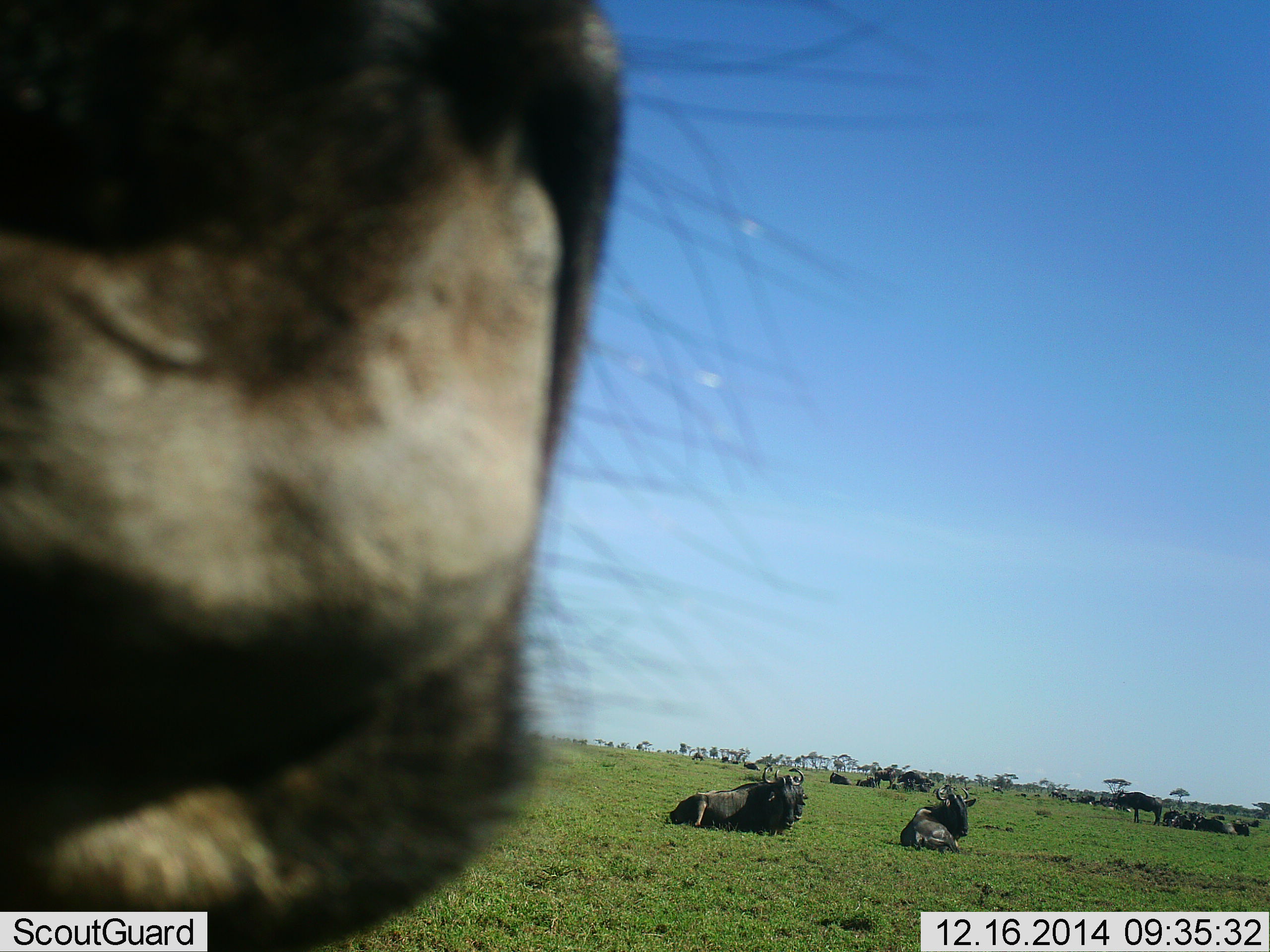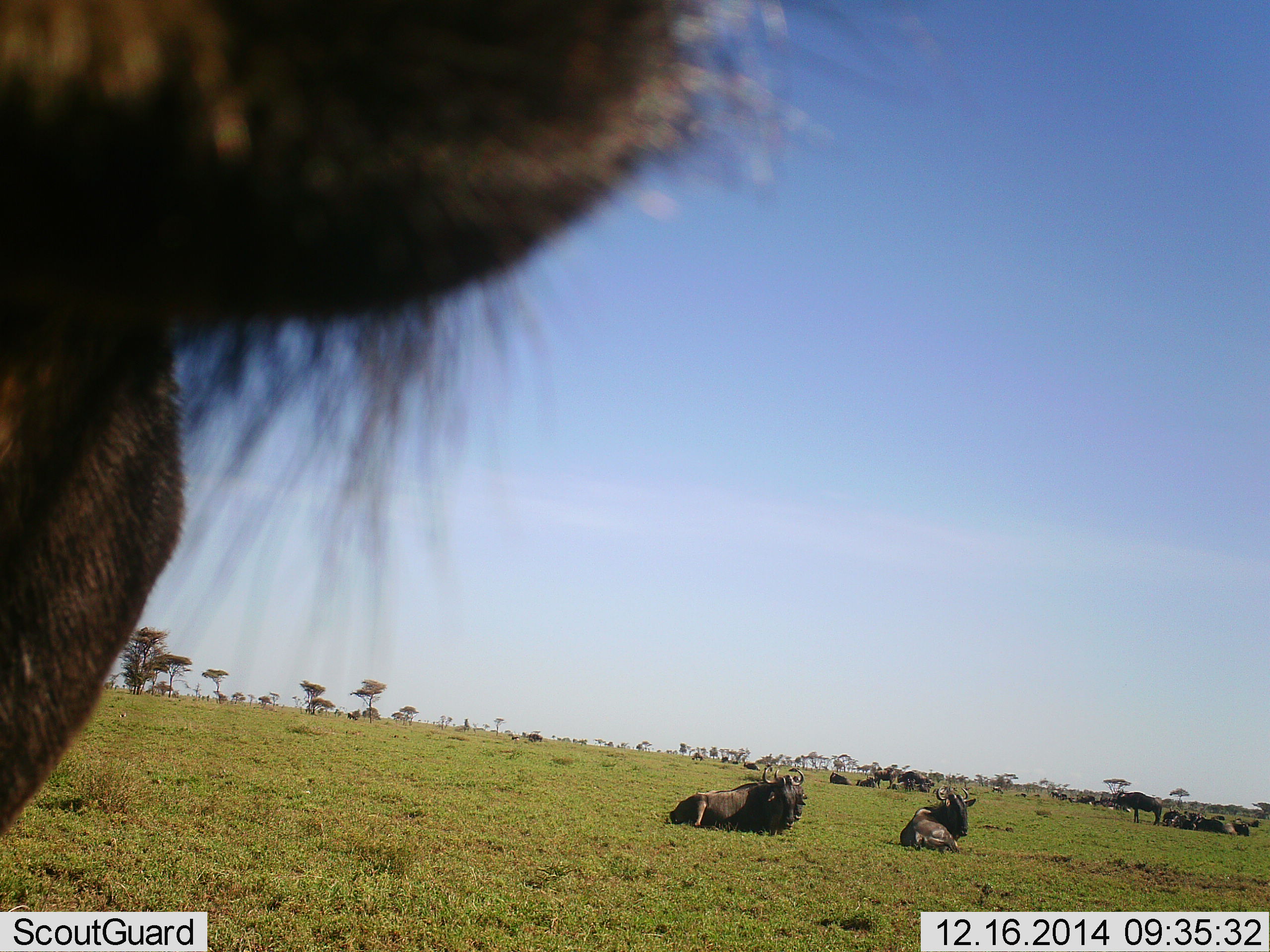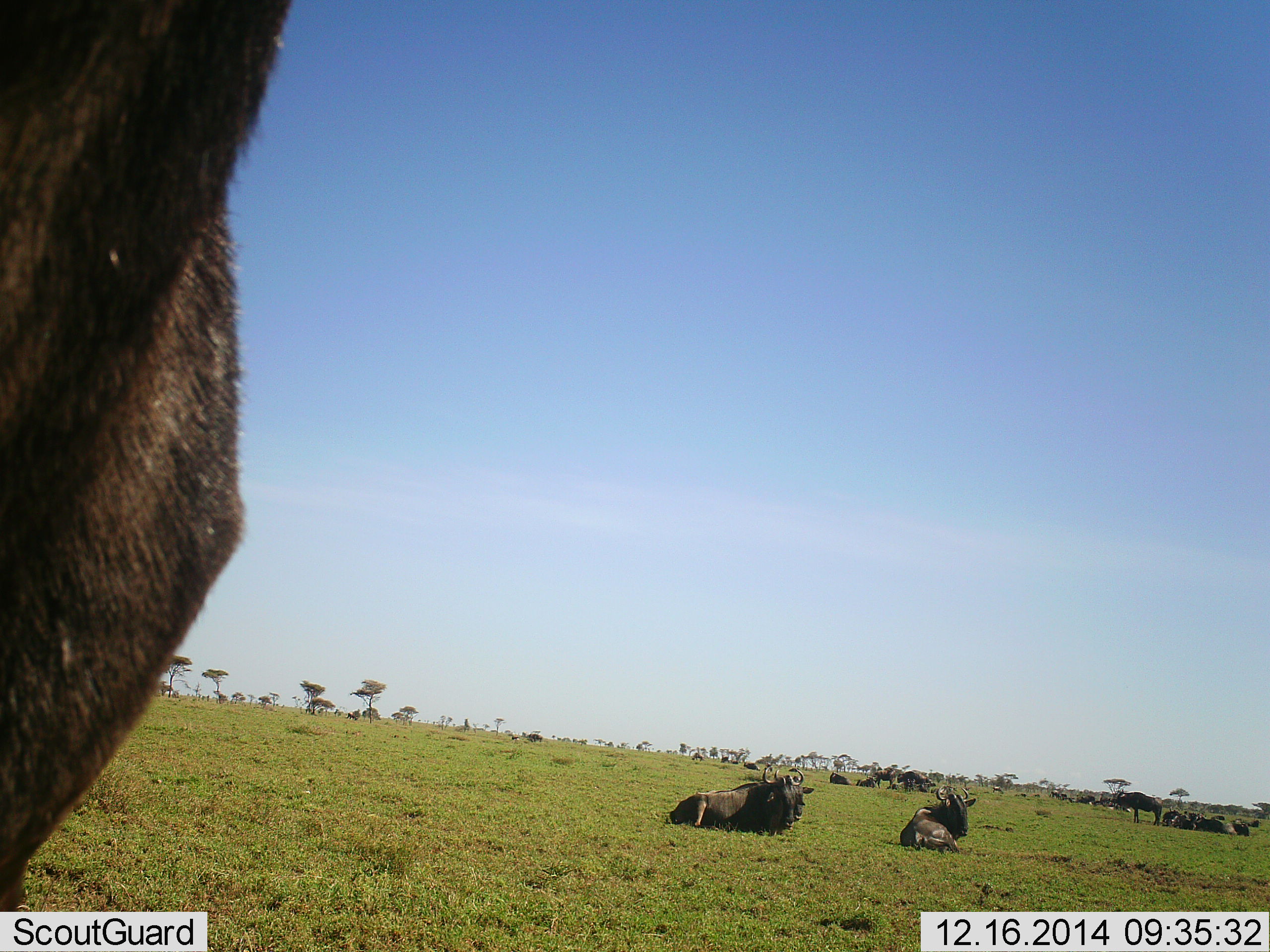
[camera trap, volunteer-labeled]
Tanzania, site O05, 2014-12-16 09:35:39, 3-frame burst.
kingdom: Animalia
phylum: Chordata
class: Mammalia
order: Artiodactyla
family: Bovidae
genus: Connochaetes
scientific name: Connochaetes taurinus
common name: blue wildebeest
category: wildebeest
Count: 11-50.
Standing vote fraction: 80%.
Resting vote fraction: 100%.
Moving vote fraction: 0%.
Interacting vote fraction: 0%.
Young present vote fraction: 0%.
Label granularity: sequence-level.